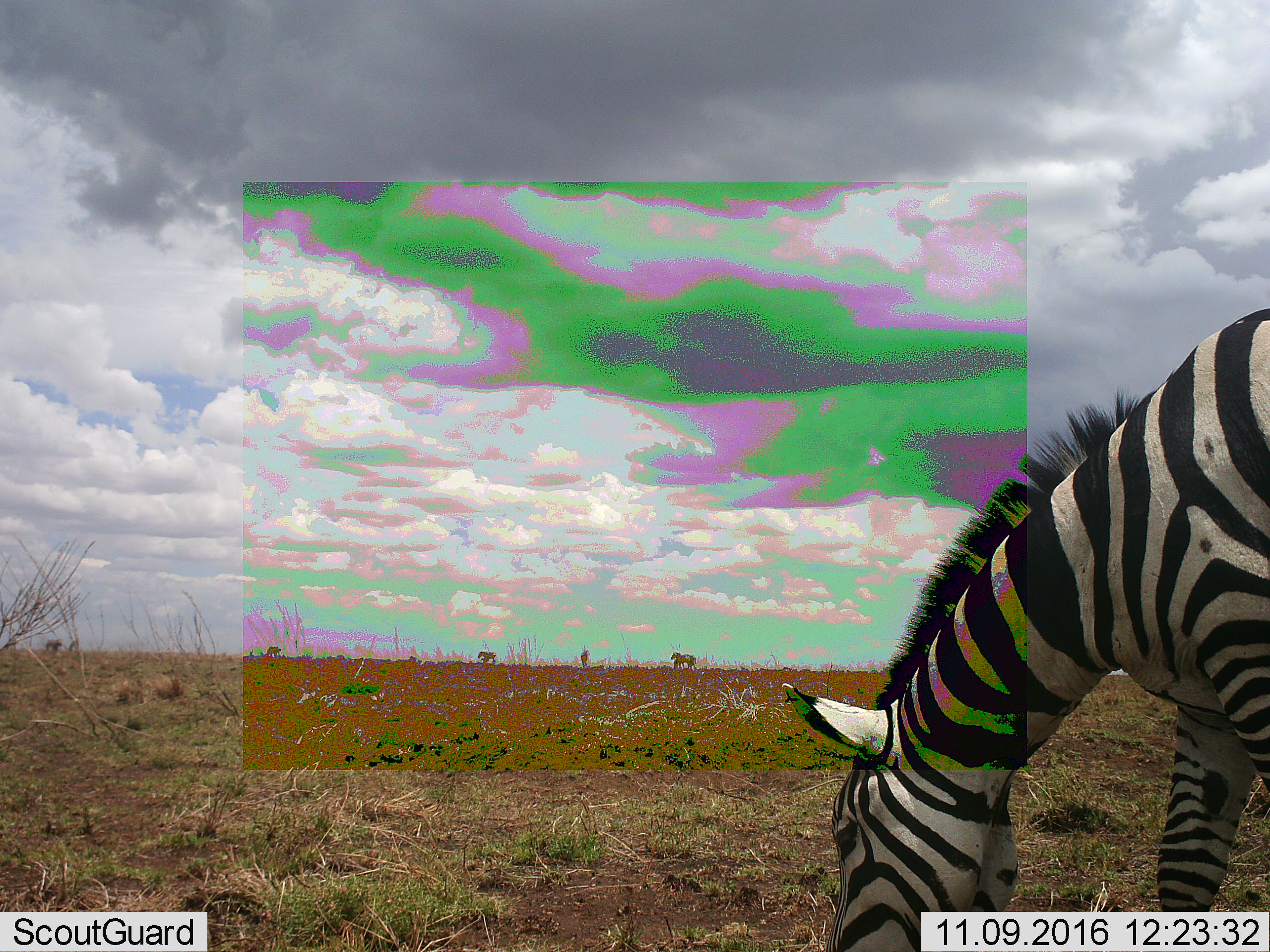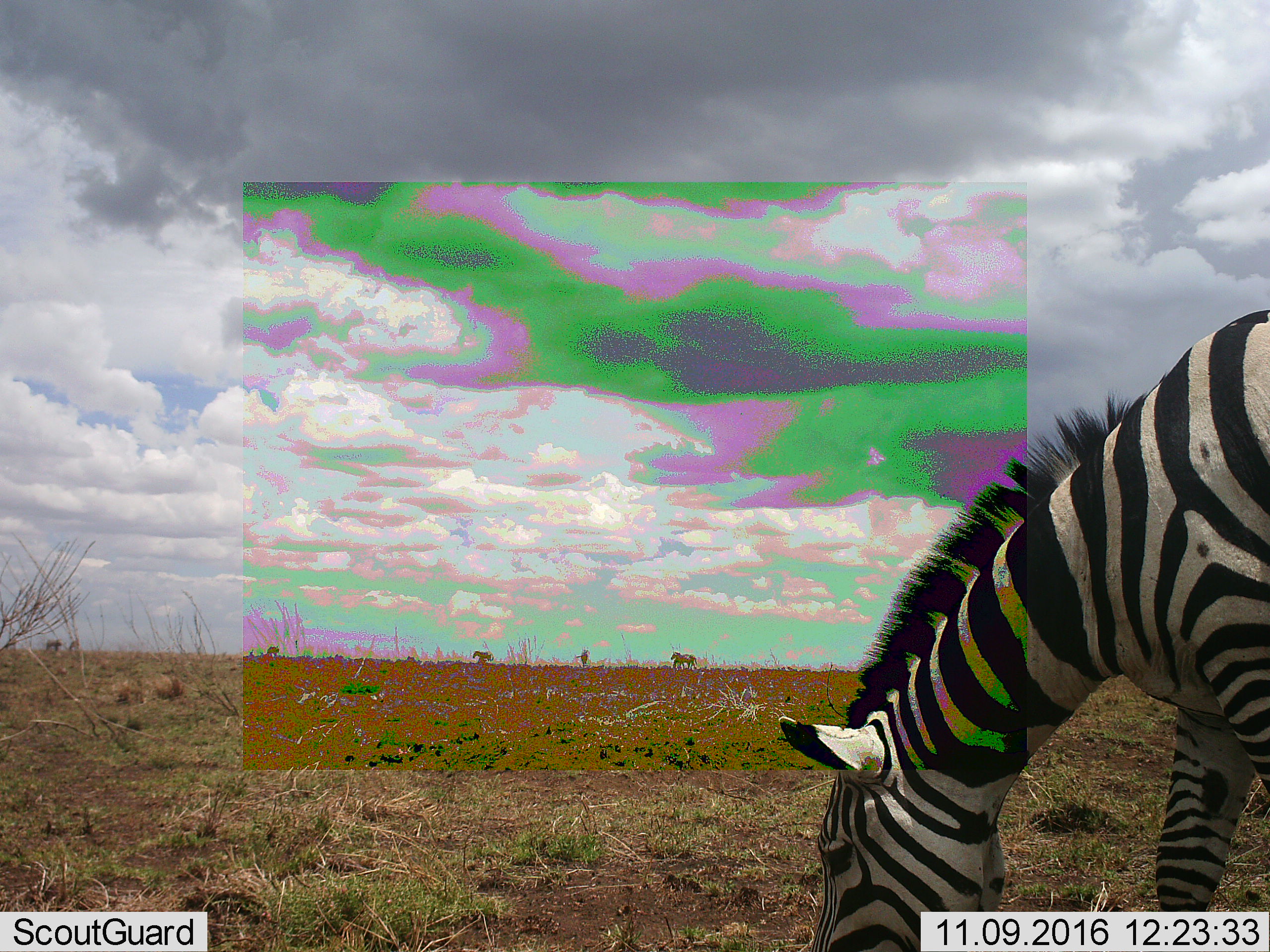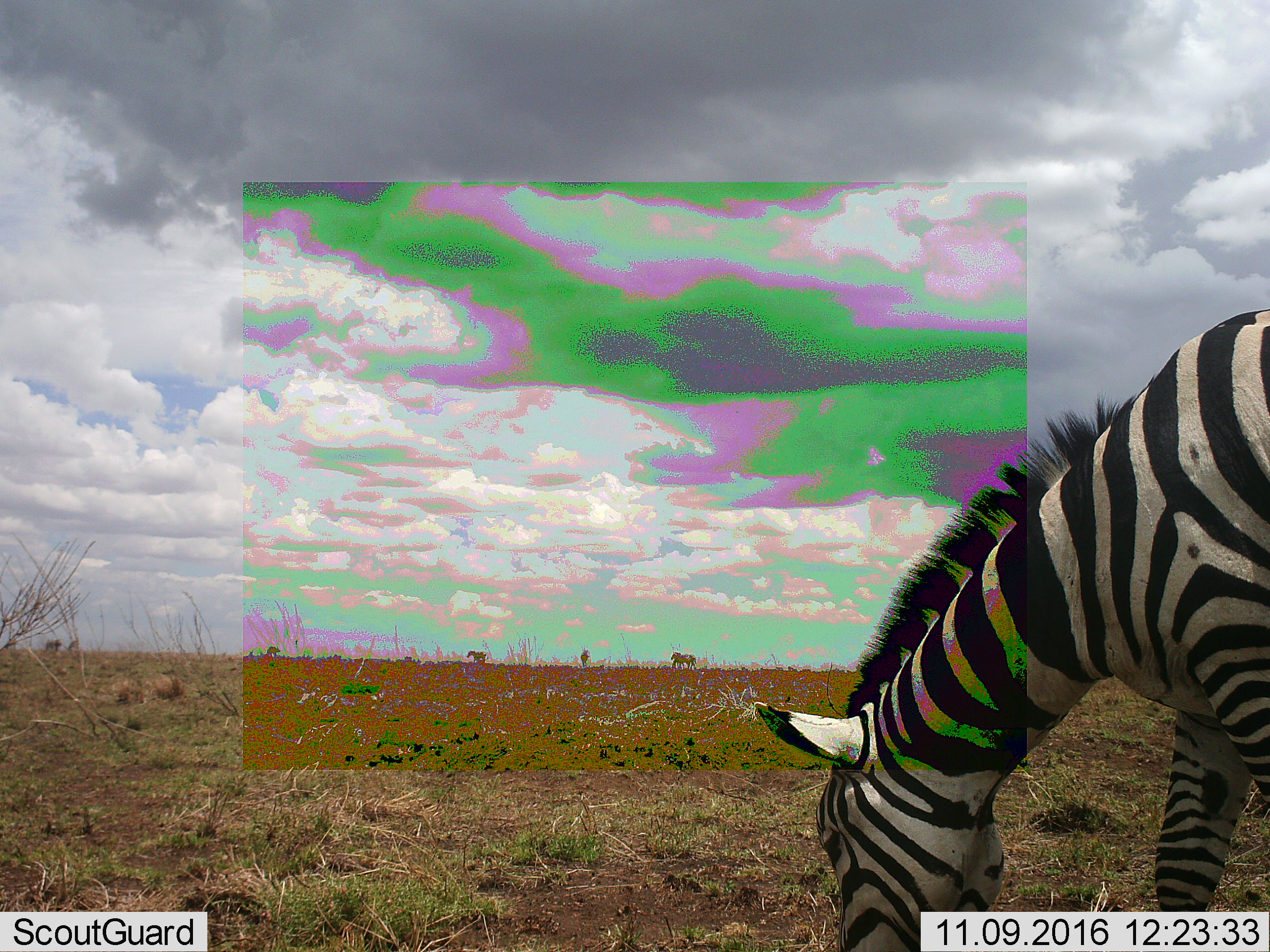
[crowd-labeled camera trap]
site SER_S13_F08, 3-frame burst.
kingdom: Animalia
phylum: Chordata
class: Mammalia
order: Perissodactyla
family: Equidae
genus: Equus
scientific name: Equus quagga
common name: plains zebra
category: zebraplains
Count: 5.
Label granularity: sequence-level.